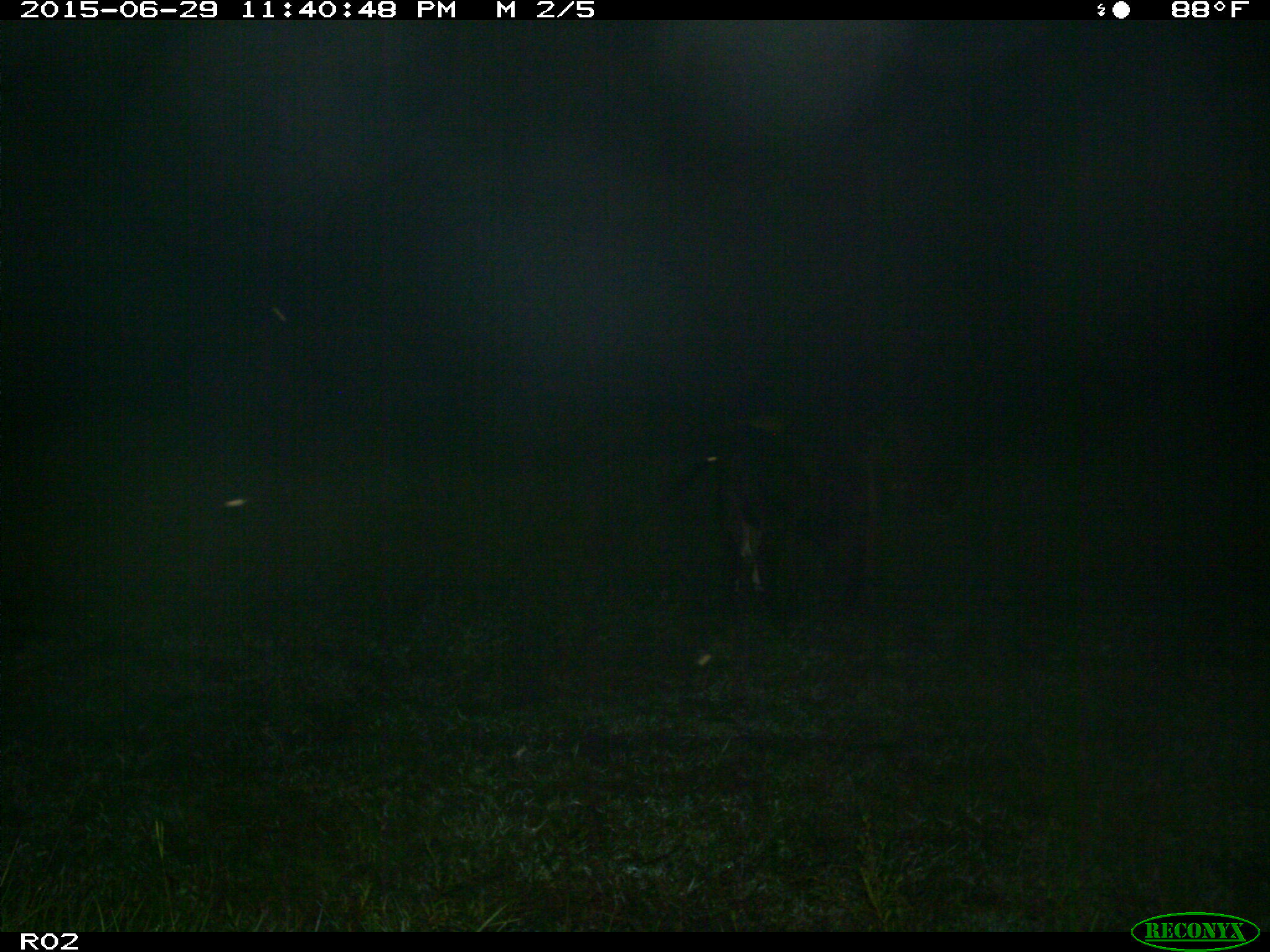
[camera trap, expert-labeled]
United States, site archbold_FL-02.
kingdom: Animalia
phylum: Chordata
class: Mammalia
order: Artiodactyla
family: Bovidae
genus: Bos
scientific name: Bos taurus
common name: domestic cow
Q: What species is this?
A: Bos taurus (domestic cow).